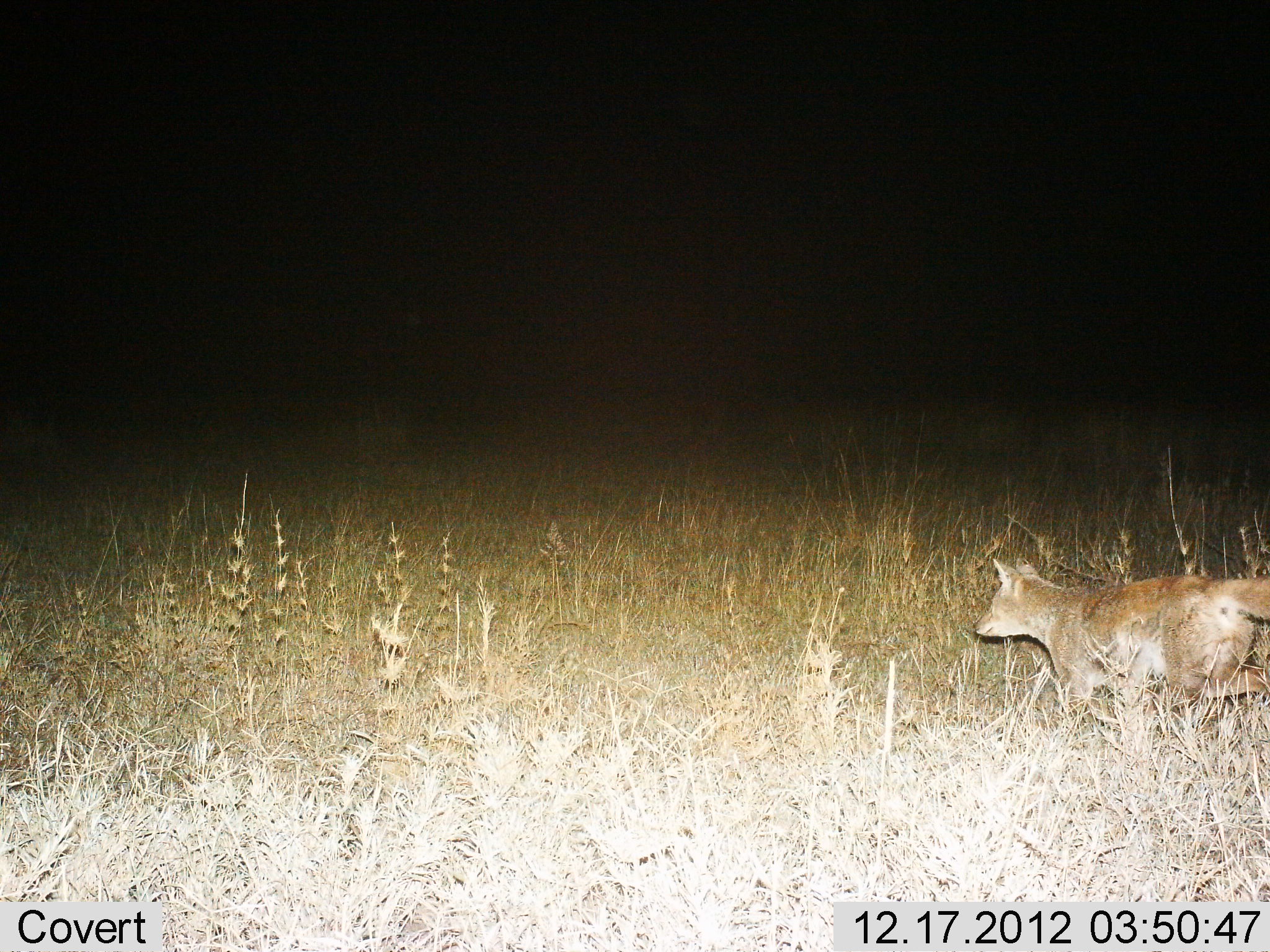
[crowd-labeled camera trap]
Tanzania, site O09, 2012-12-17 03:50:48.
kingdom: Animalia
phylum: Chordata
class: Mammalia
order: Carnivora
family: Canidae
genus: Lupulella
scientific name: Lupulella mesomelas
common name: black-backed jackal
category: jackal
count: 1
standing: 0%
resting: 0%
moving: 100%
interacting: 0%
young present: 0%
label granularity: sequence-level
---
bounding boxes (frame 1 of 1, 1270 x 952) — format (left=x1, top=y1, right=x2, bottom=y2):
animal: (left=973, top=557, right=1270, bottom=717)